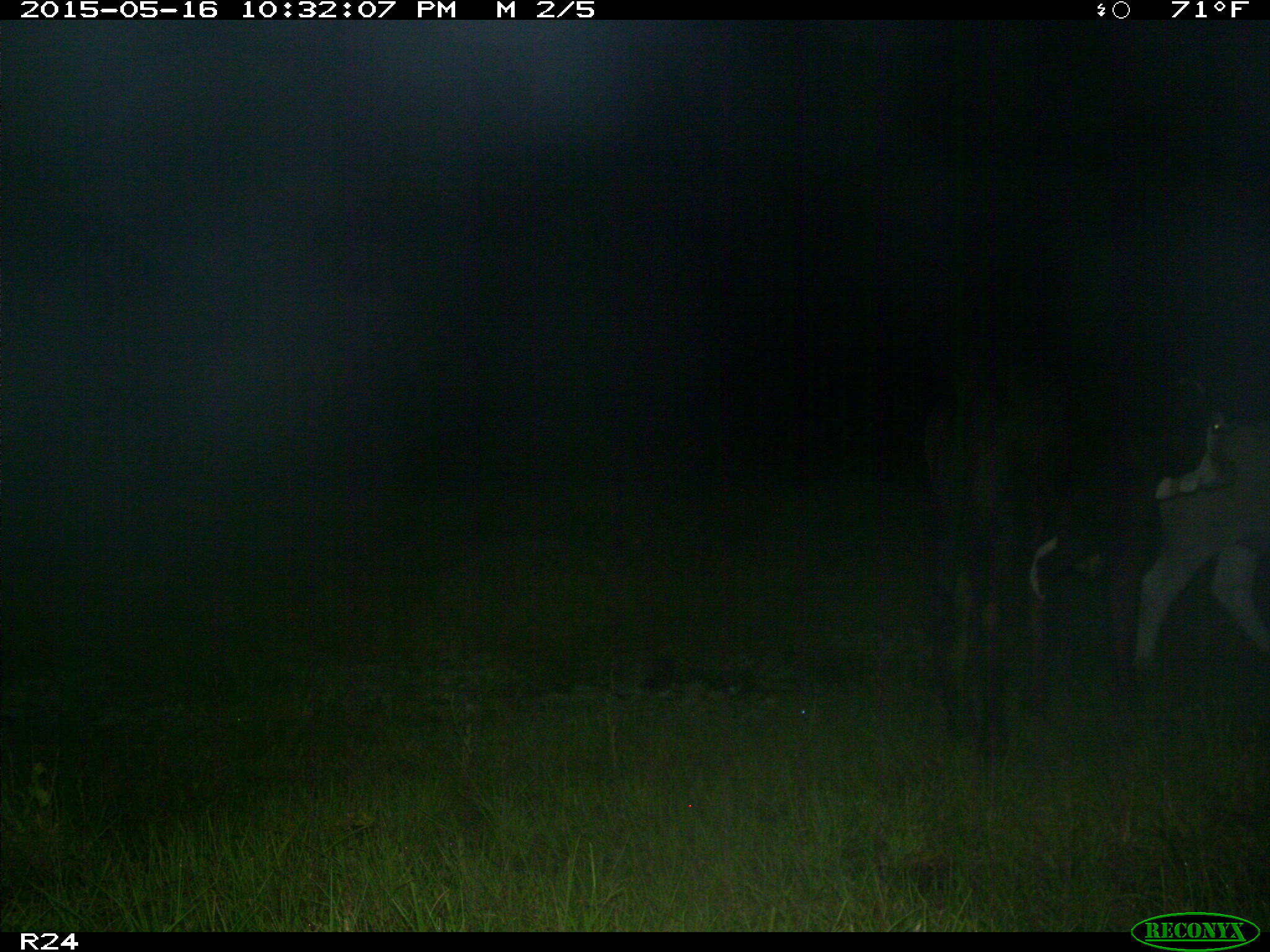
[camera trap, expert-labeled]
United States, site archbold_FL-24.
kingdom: Animalia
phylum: Chordata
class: Mammalia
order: Artiodactyla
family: Bovidae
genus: Bos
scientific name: Bos taurus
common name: domestic cow